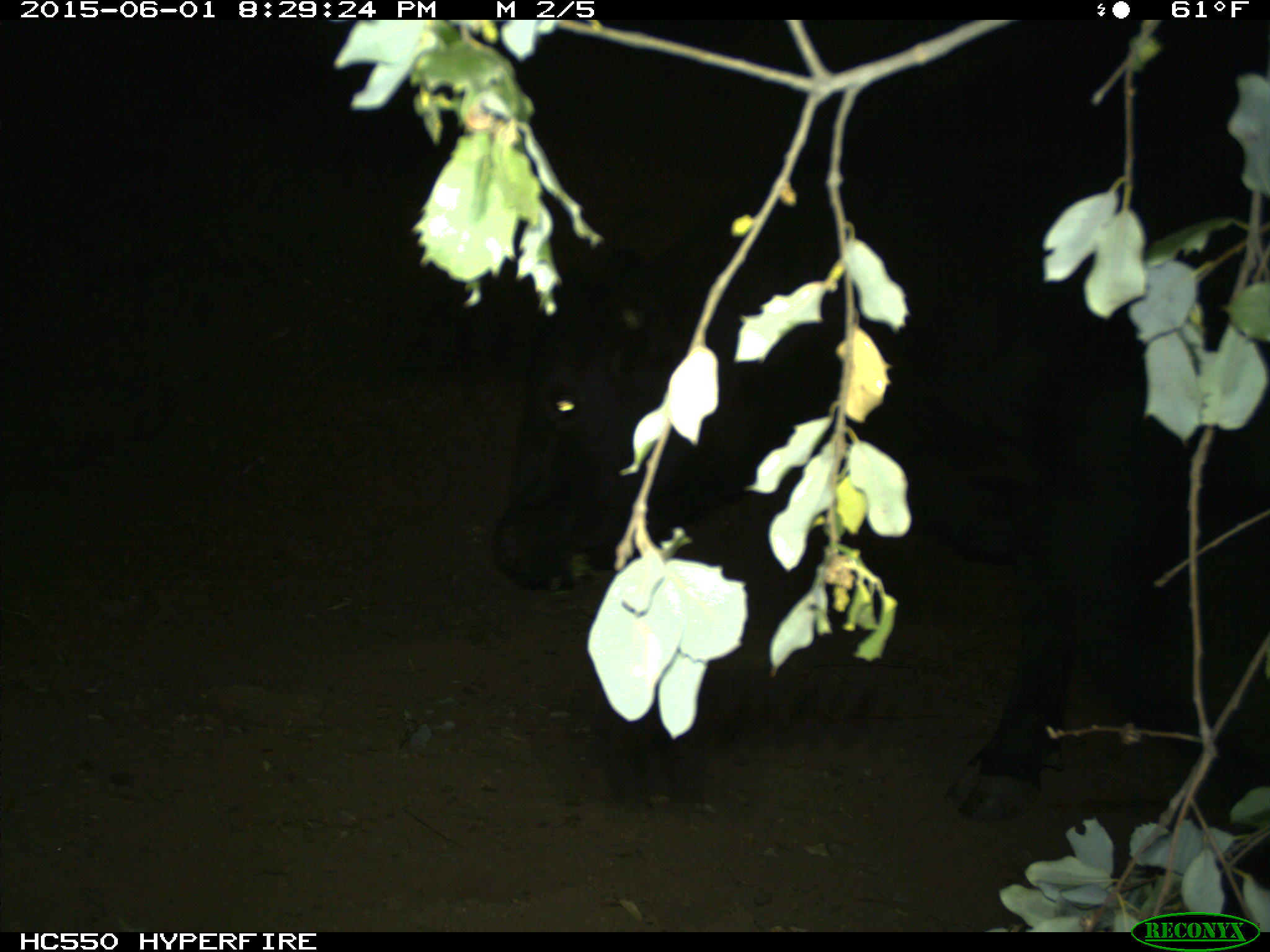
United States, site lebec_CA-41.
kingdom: Animalia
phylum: Chordata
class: Mammalia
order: Artiodactyla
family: Bovidae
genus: Bos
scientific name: Bos taurus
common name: domestic cow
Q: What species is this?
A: Bos taurus (domestic cow).